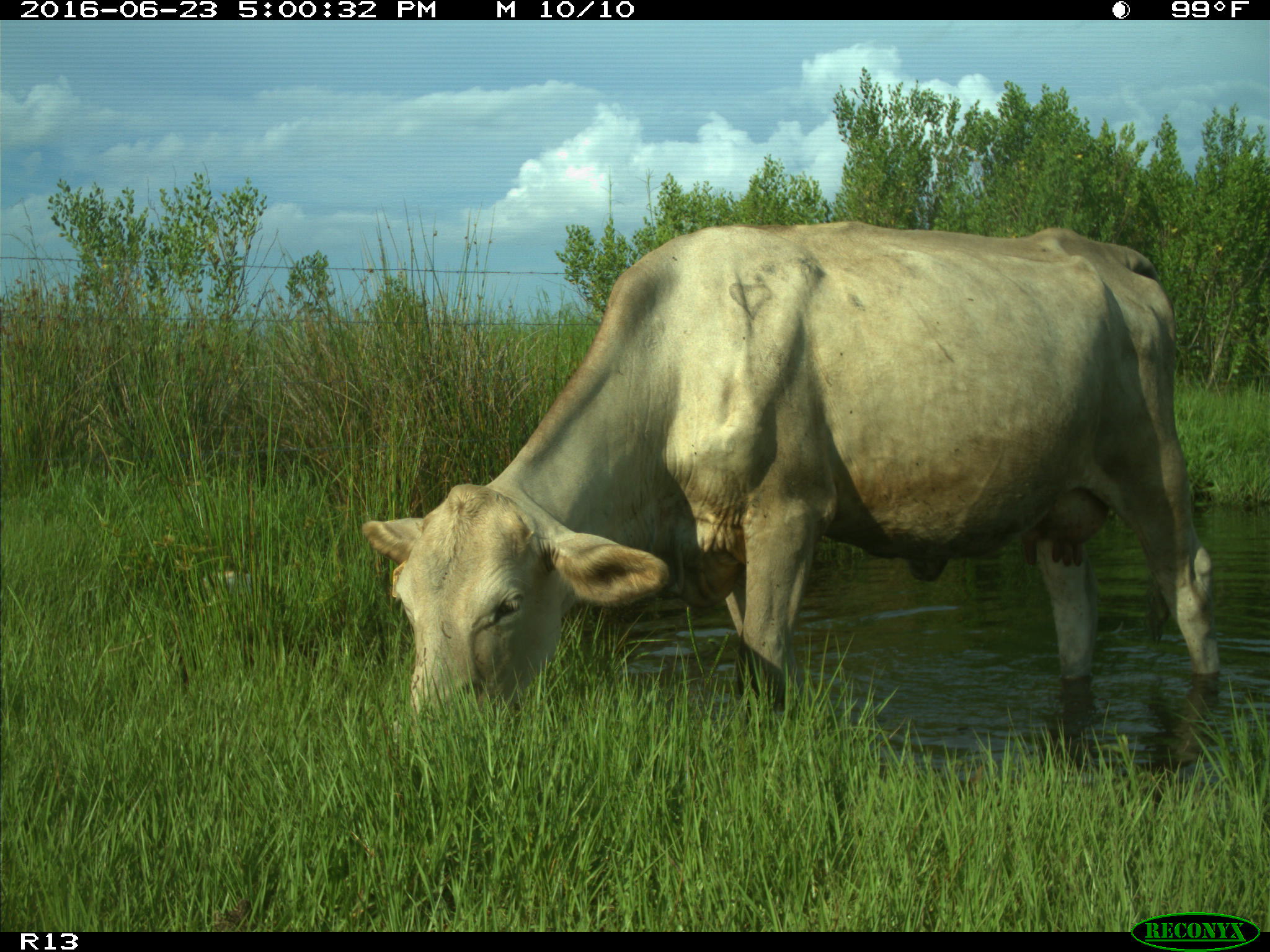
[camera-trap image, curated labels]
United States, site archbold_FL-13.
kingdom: Animalia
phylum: Chordata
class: Mammalia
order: Artiodactyla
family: Bovidae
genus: Bos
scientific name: Bos taurus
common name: domestic cow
Bos taurus (domestic cow).